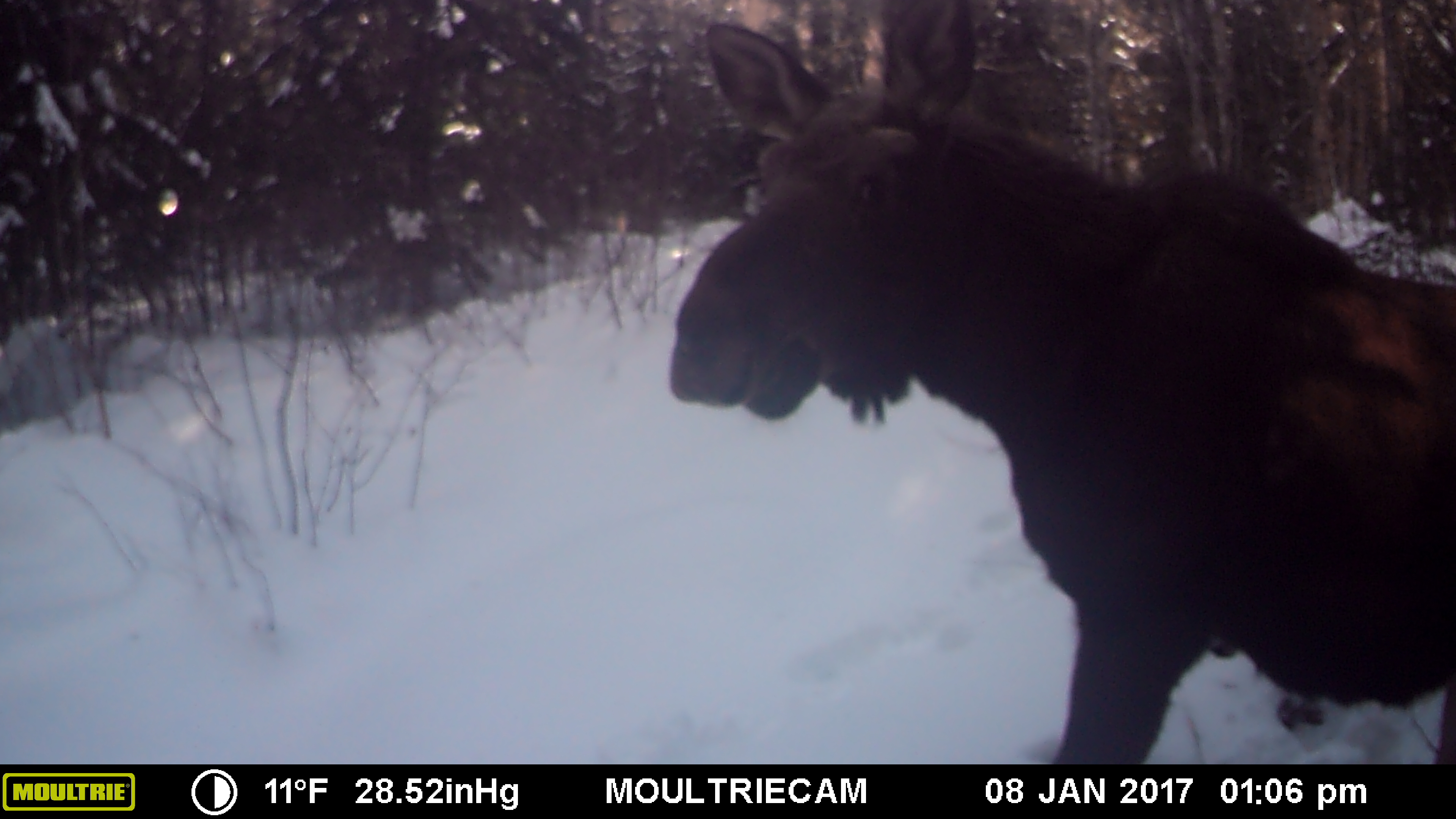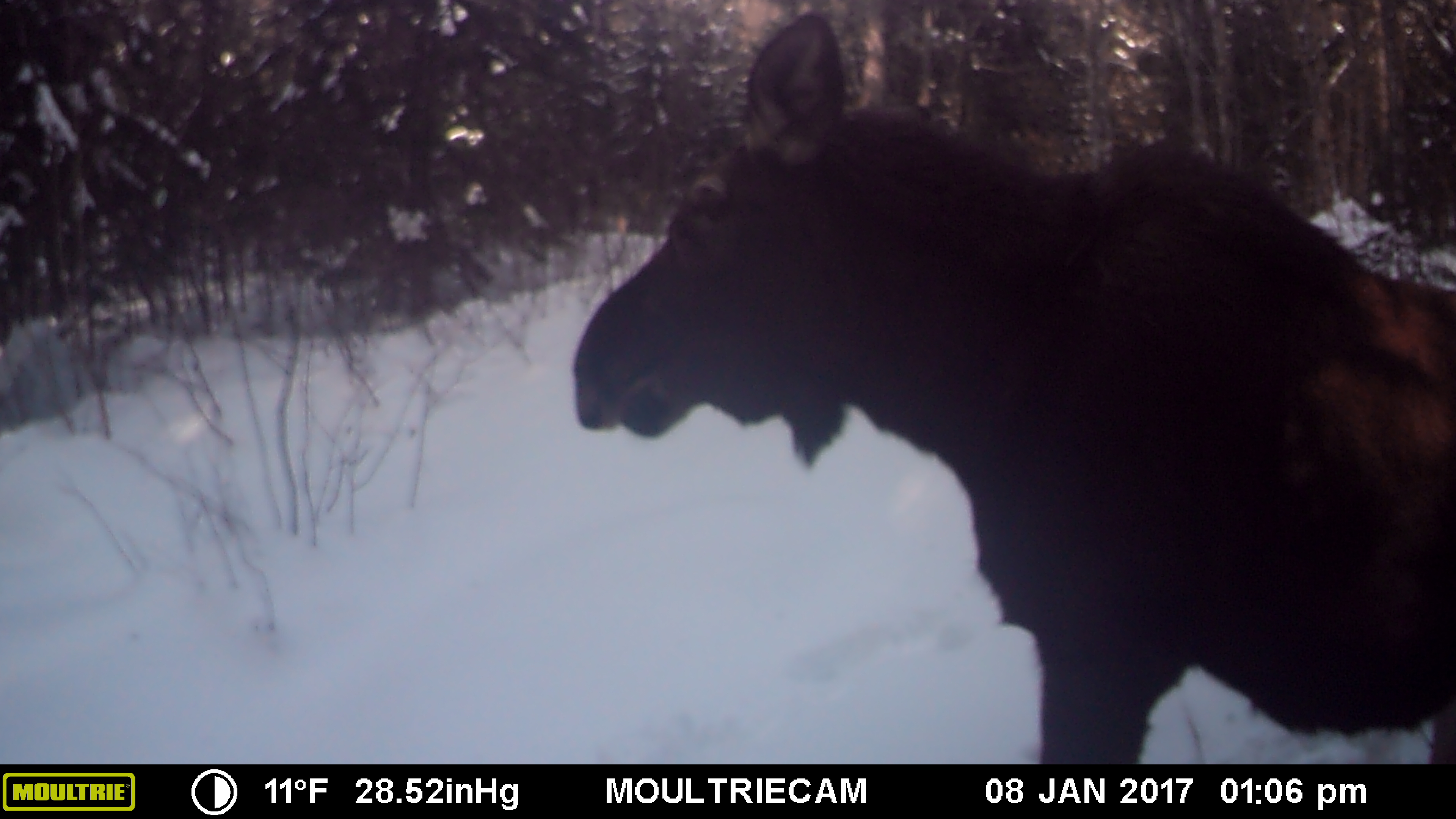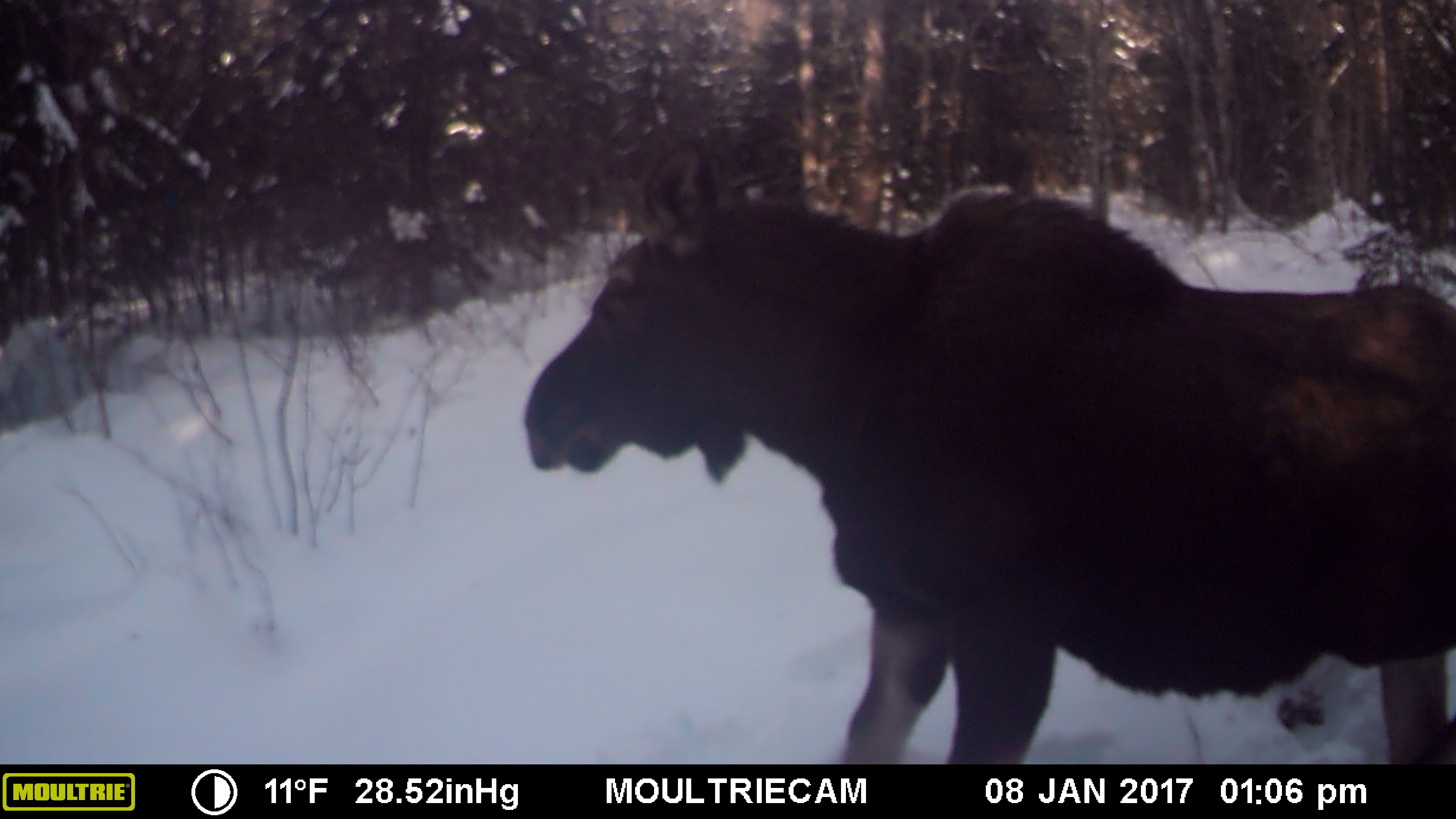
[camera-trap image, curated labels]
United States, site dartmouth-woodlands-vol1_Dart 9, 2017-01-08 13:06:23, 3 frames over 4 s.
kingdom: Animalia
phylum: Chordata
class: Mammalia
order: Artiodactyla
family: Cervidae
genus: Alces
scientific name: Alces alces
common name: moose